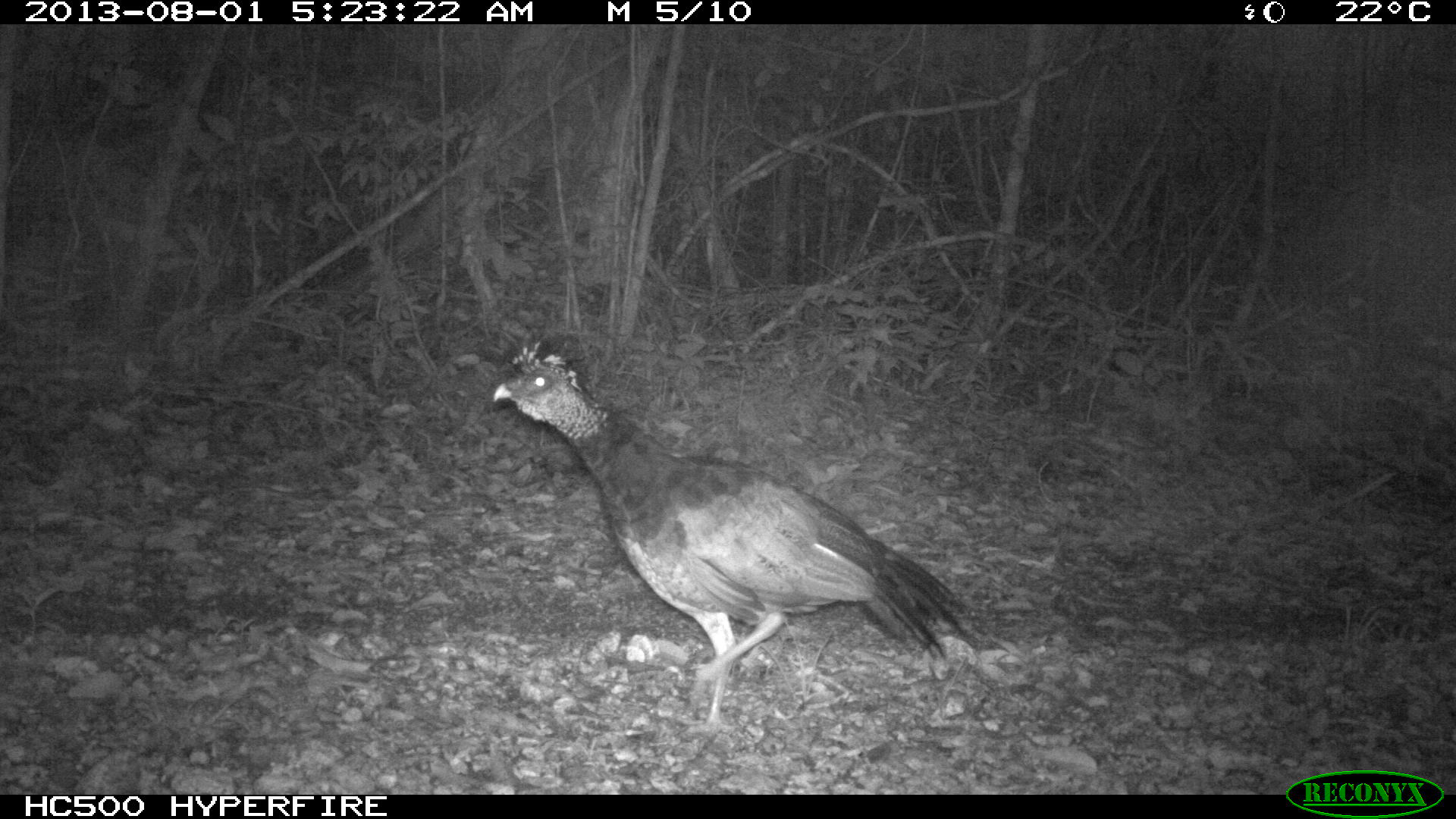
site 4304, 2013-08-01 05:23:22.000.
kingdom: Animalia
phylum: Chordata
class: Aves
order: Galliformes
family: Cracidae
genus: Crax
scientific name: Crax rubra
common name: great curassow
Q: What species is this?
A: Crax rubra (great curassow).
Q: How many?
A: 1.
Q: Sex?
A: Female.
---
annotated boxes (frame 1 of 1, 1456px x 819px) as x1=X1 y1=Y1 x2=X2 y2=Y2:
crax rubra: x1=487 y1=329 x2=976 y2=730